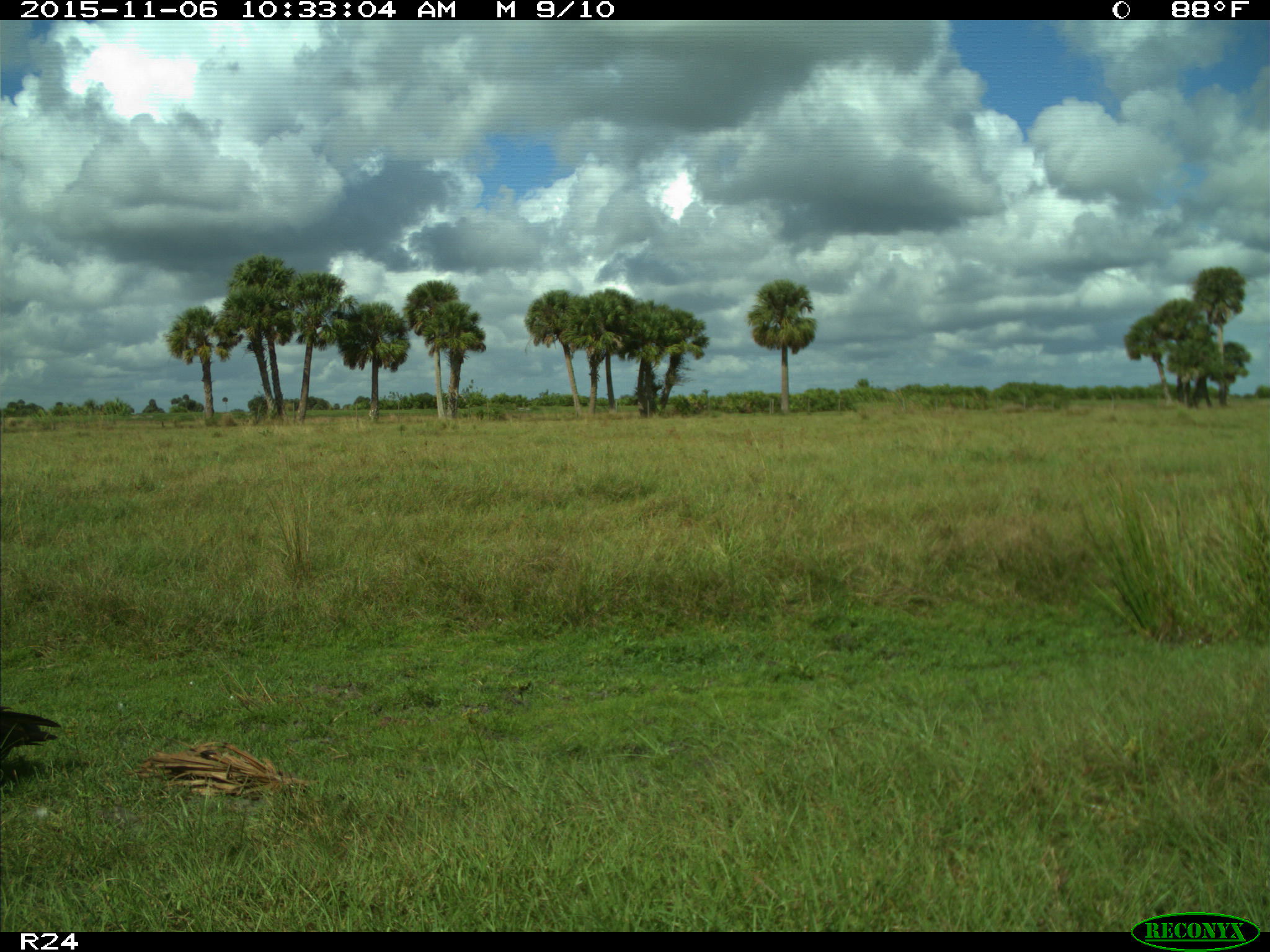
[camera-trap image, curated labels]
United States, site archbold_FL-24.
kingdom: Animalia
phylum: Chordata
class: Aves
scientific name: Aves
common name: birds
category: unidentified bird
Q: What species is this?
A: Unidentified bird (birds) (Aves).